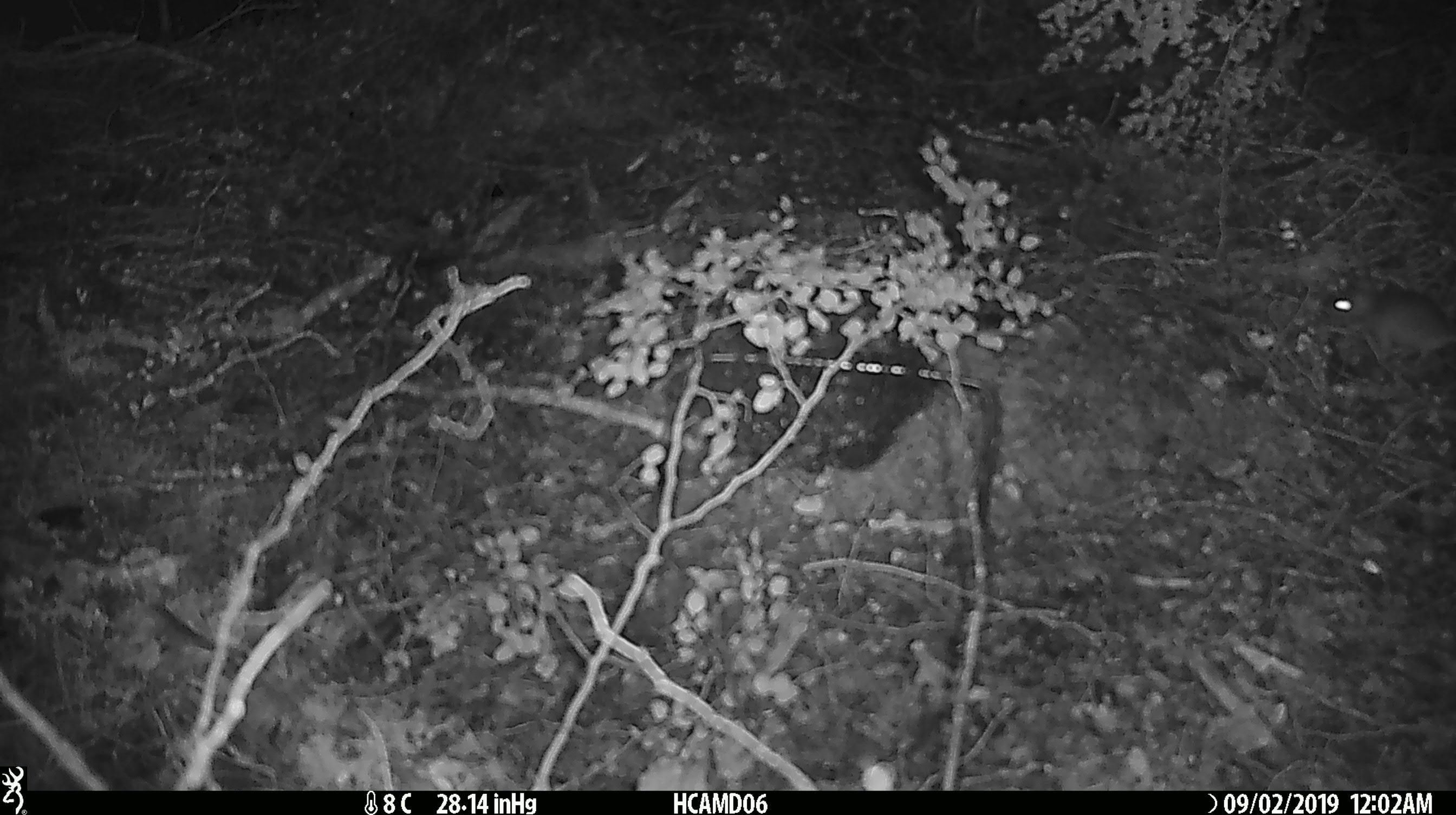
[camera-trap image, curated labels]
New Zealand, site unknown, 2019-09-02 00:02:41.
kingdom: Animalia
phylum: Chordata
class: Mammalia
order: Rodentia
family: Muridae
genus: Mus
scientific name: Mus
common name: mouse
Mouse (Mus).